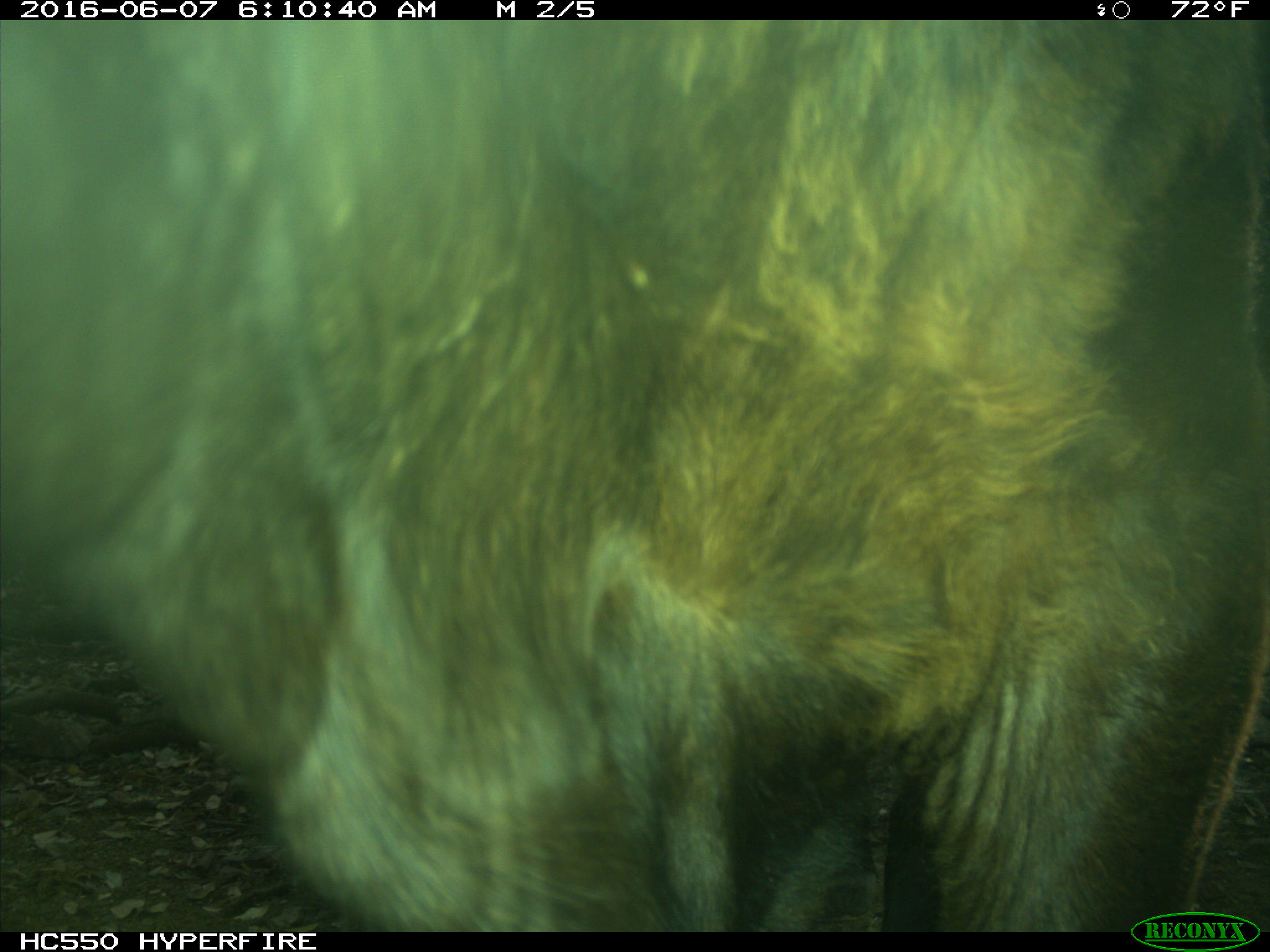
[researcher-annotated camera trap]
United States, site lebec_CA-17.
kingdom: Animalia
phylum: Chordata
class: Mammalia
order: Artiodactyla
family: Bovidae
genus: Bos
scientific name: Bos taurus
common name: domestic cow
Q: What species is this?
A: Bos taurus (domestic cow).